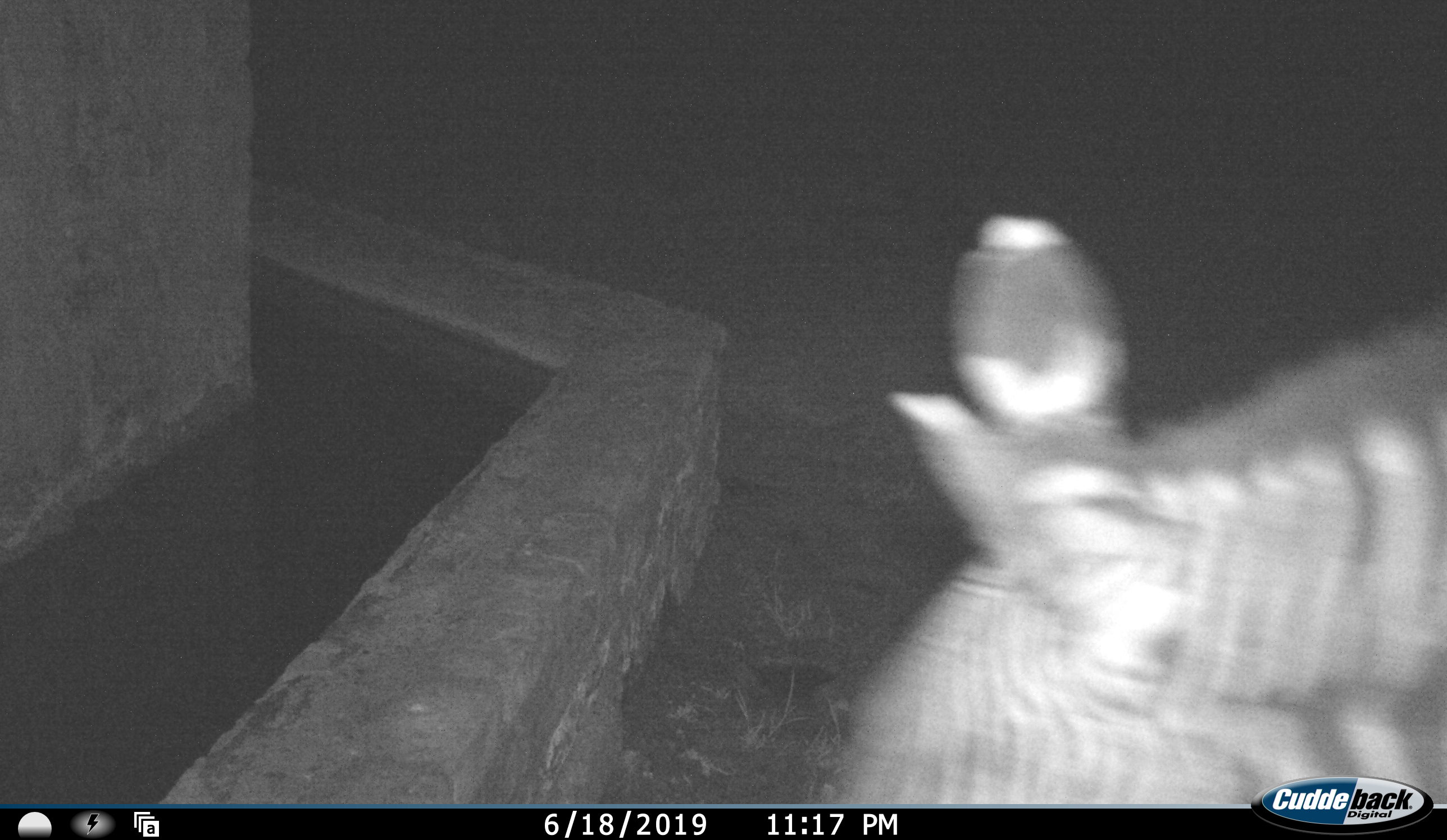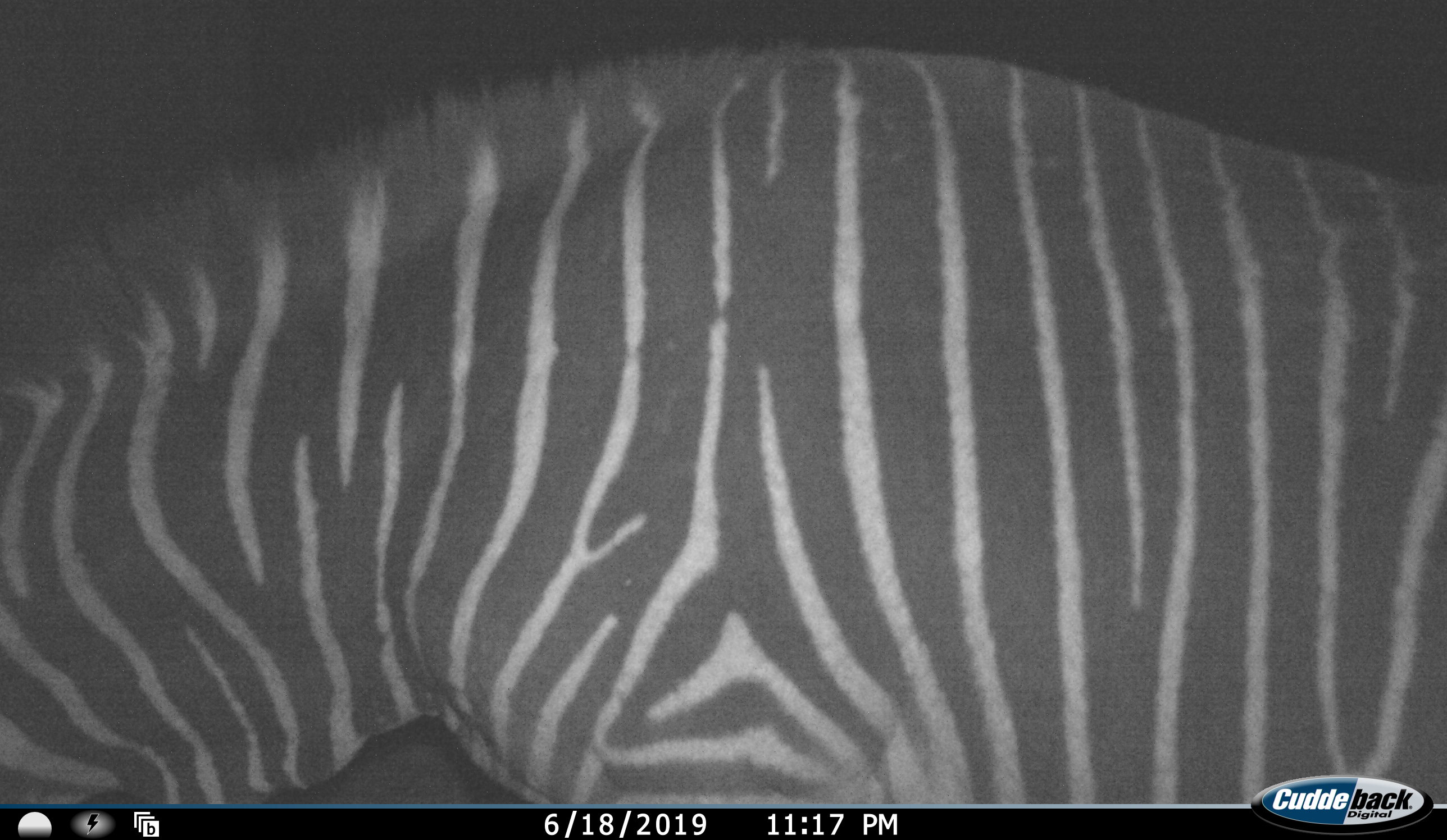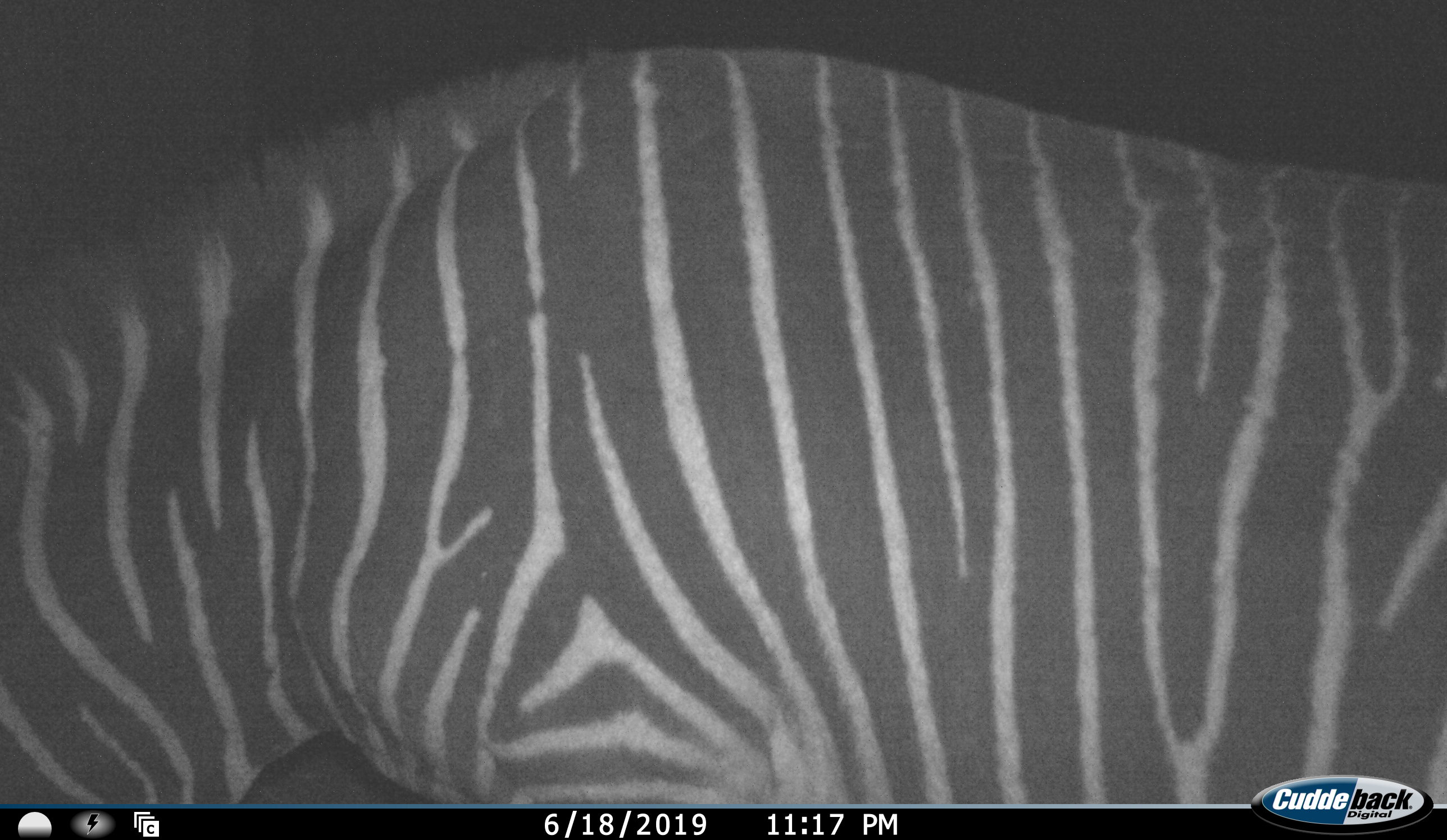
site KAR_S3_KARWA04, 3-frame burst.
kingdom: Animalia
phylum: Chordata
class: Mammalia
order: Perissodactyla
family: Equidae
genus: Equus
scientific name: Equus zebra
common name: mountain zebra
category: zebramountain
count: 1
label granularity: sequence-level